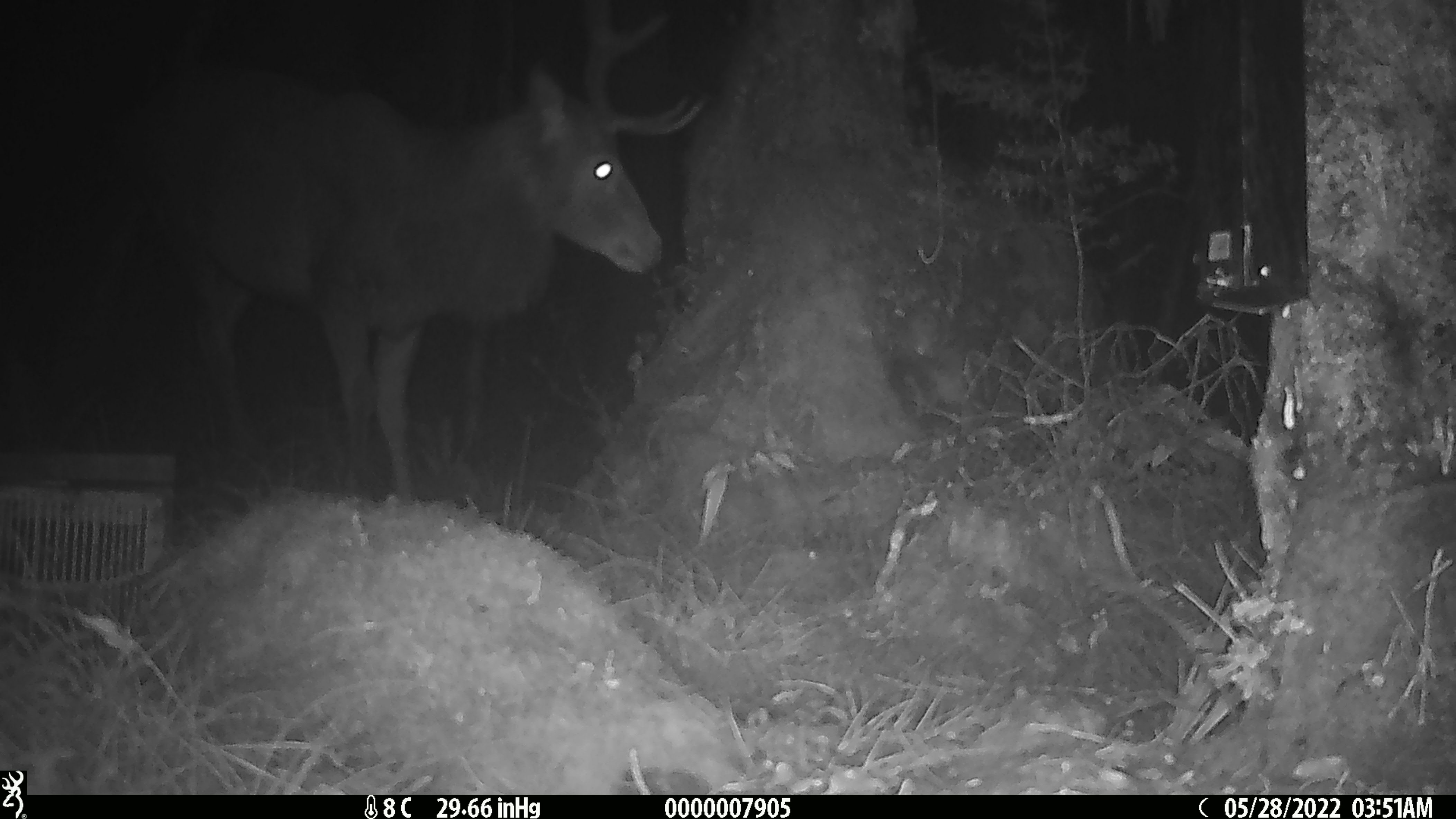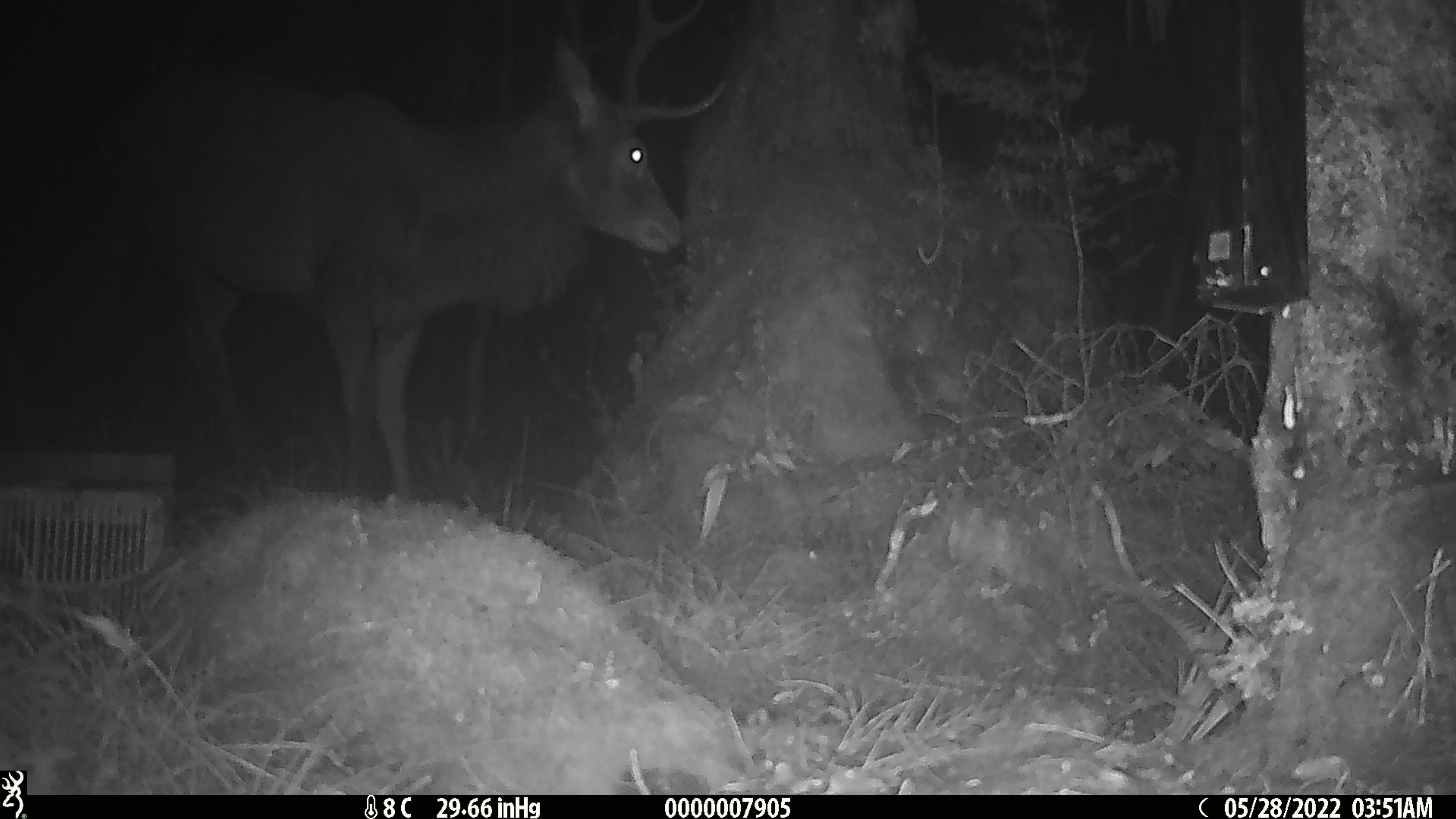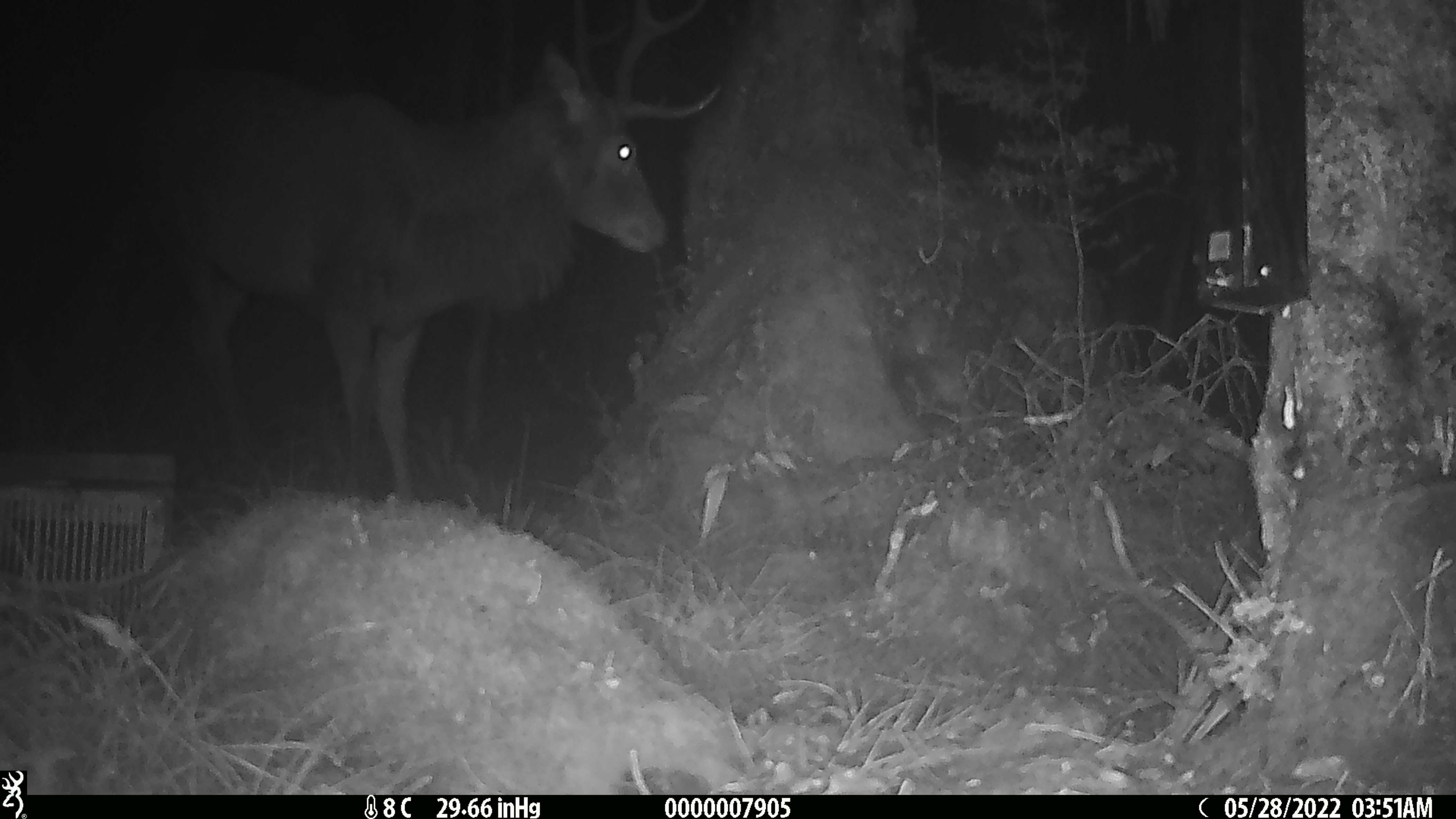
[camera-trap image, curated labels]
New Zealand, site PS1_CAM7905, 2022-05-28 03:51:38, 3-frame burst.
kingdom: Animalia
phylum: Chordata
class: Mammalia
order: Artiodactyla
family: Cervidae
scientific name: Cervidae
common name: deer